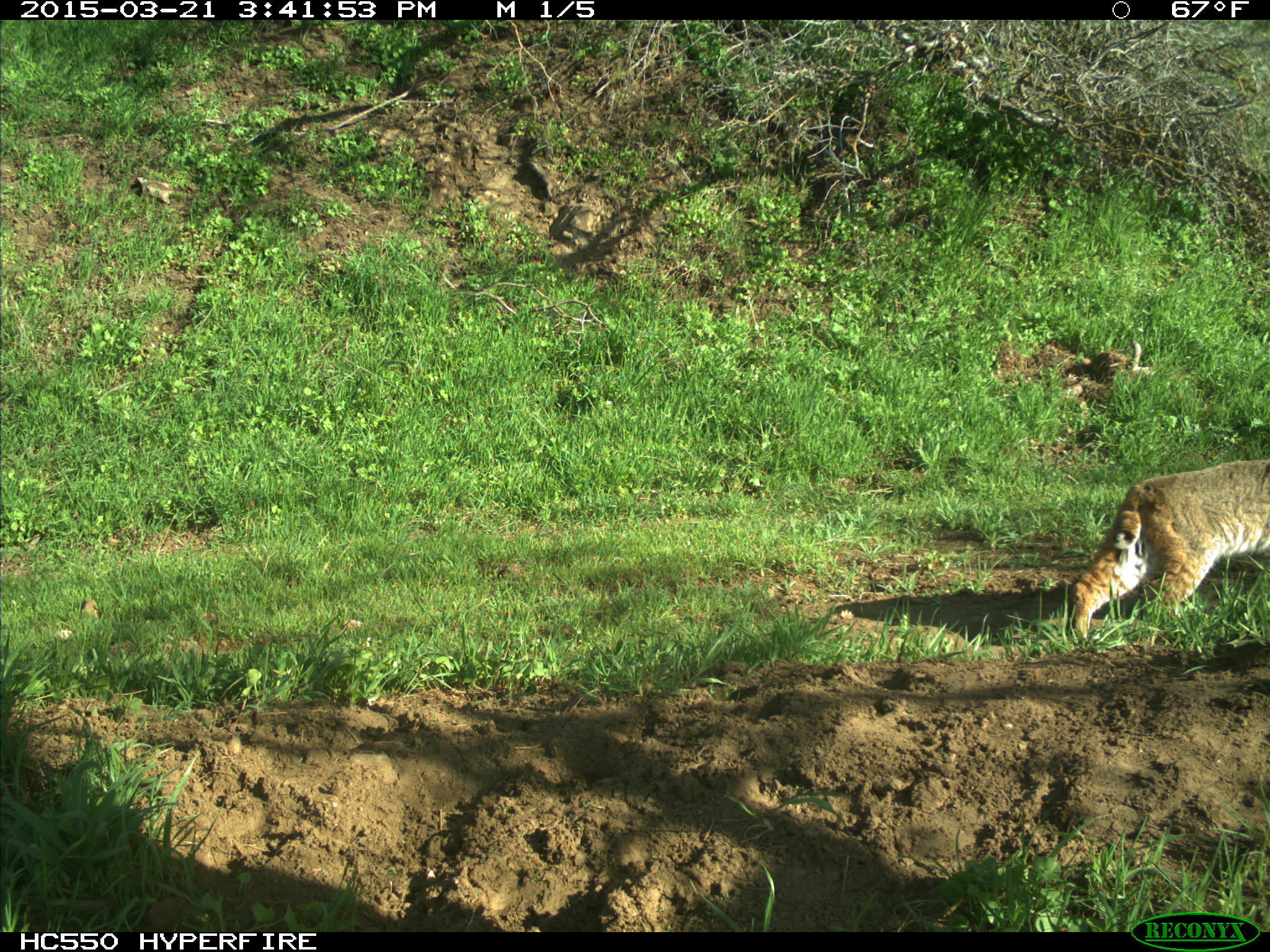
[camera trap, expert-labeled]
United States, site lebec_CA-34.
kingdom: Animalia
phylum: Chordata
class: Mammalia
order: Carnivora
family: Felidae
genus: Lynx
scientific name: Lynx rufus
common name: bobcat